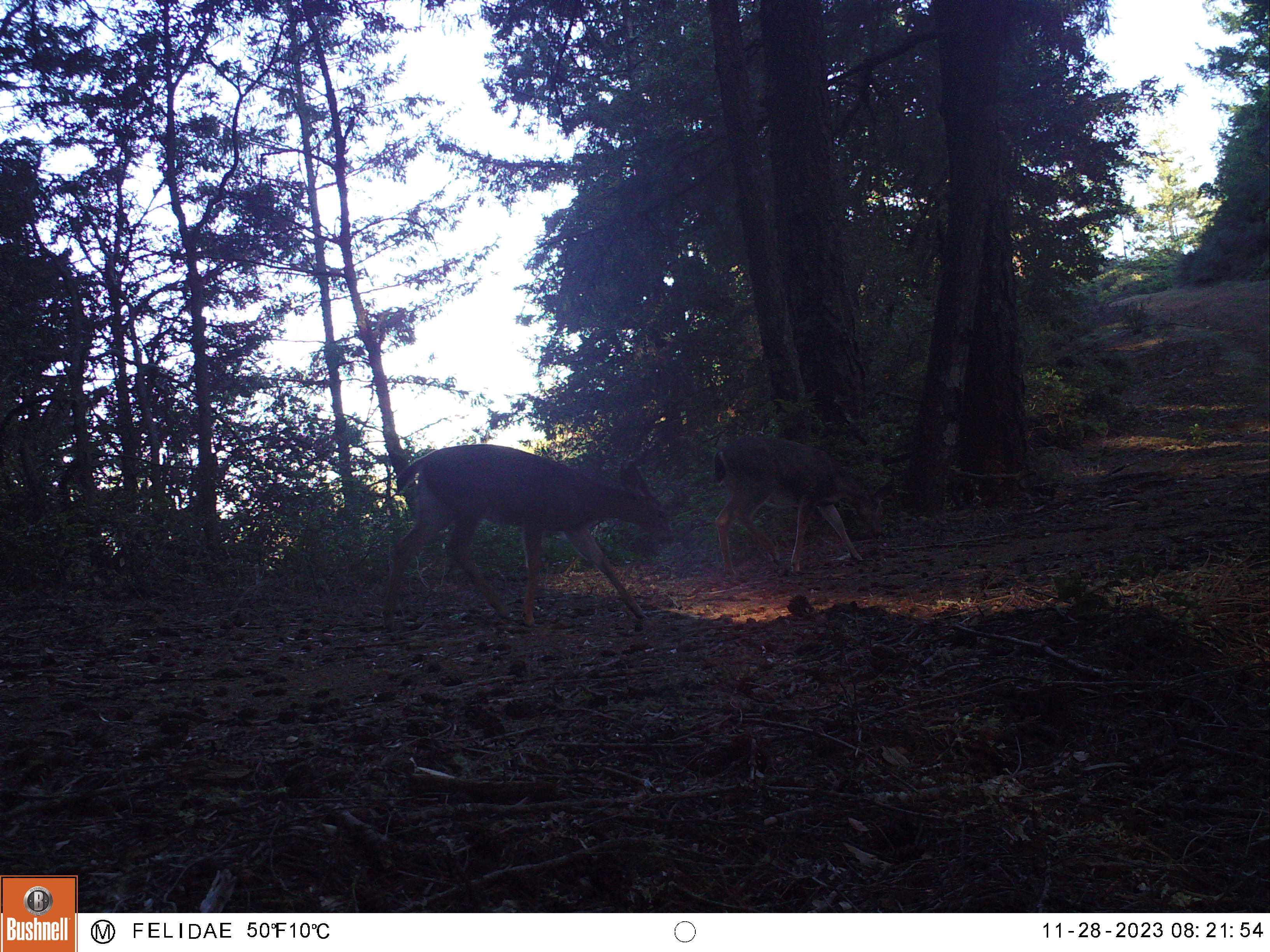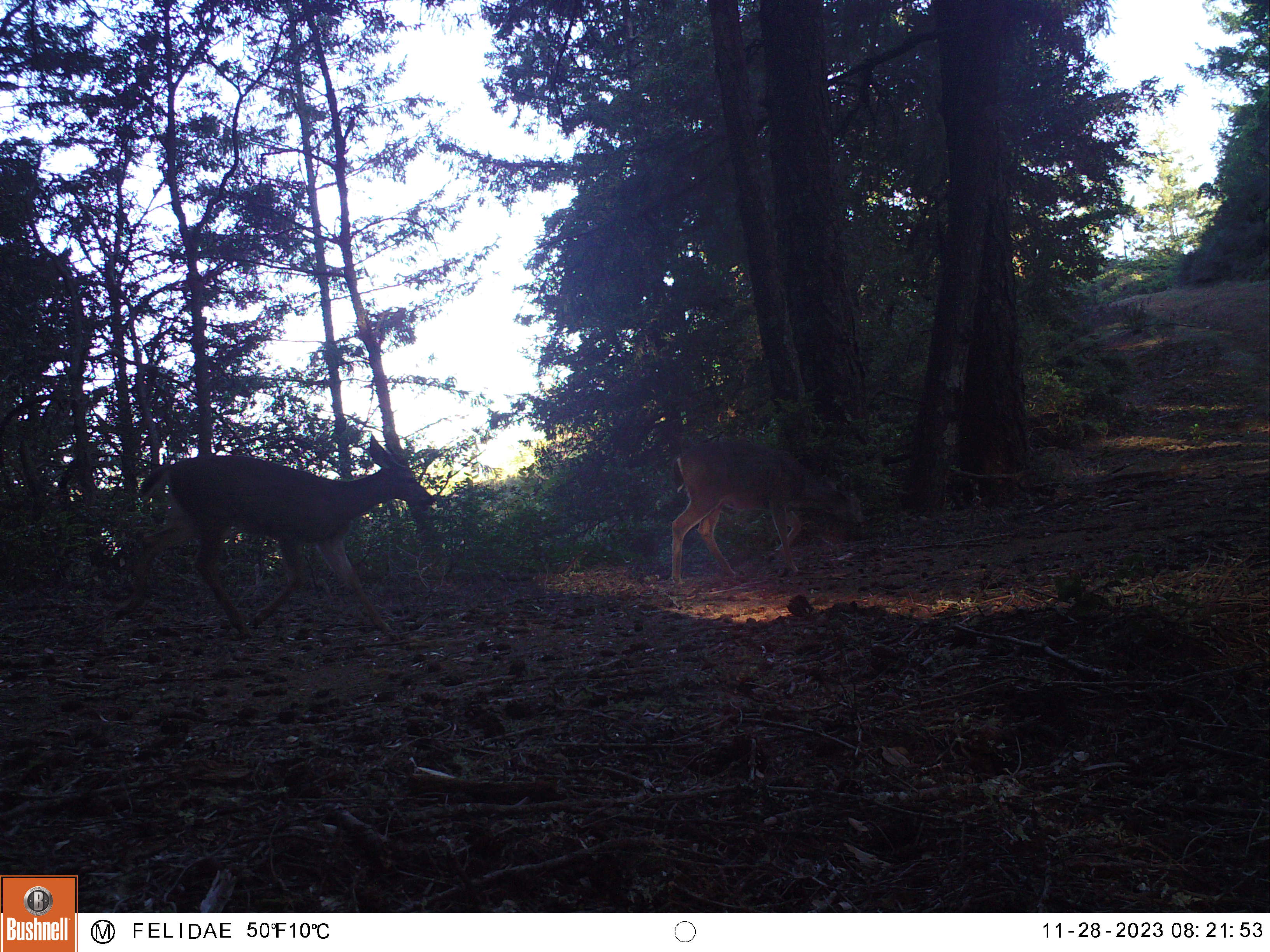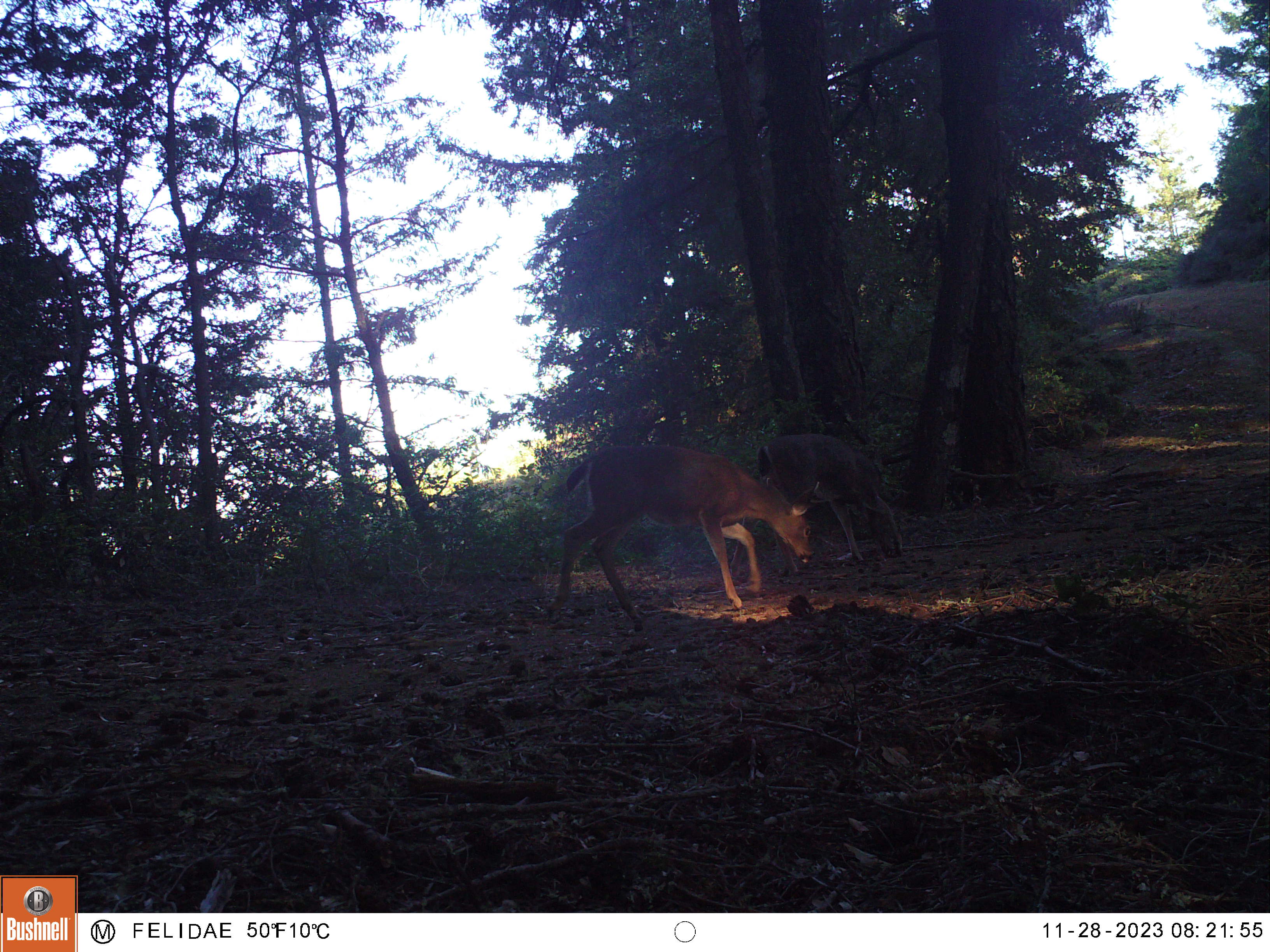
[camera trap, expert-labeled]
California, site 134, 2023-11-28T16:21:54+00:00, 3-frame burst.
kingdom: Animalia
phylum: Chordata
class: Mammalia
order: Artiodactyla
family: Cervidae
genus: Odocoileus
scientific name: Odocoileus hemionus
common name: mule deer